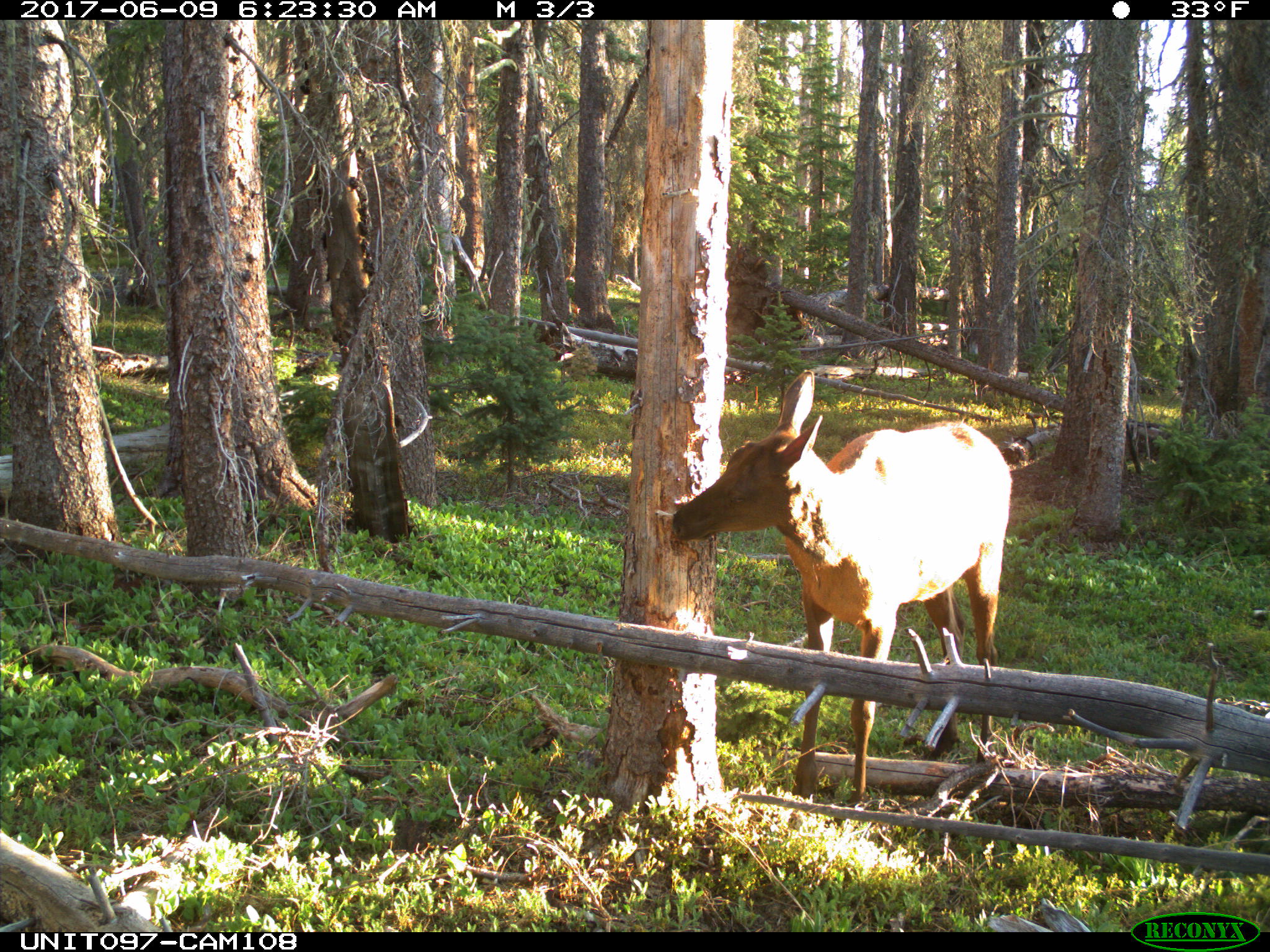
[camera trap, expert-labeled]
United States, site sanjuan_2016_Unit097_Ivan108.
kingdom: Animalia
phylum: Chordata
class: Mammalia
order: Artiodactyla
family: Cervidae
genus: Cervus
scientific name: Cervus elaphus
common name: red deer